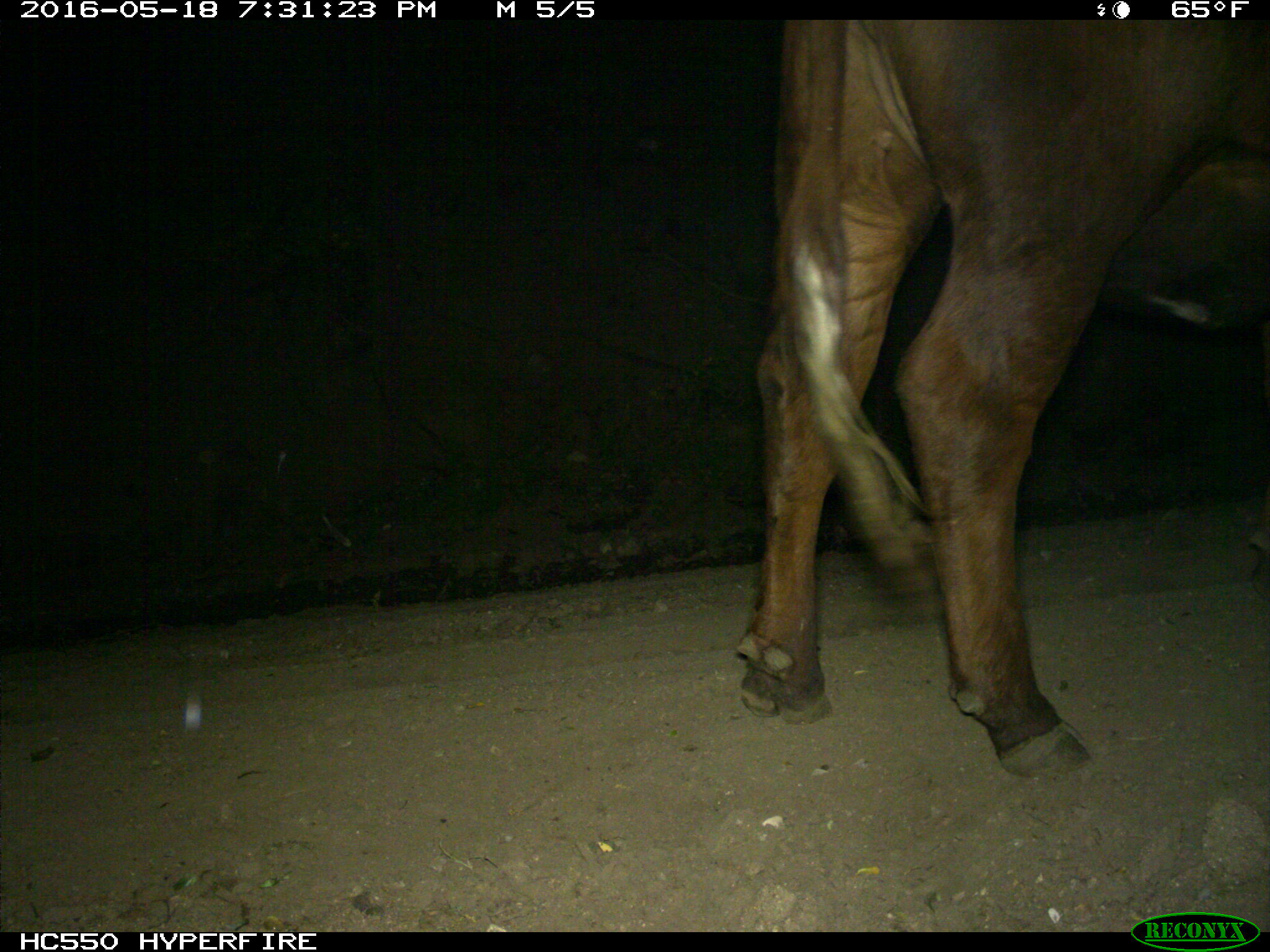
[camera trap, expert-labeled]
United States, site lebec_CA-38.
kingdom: Animalia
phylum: Chordata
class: Mammalia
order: Artiodactyla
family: Bovidae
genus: Bos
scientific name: Bos taurus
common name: domestic cow